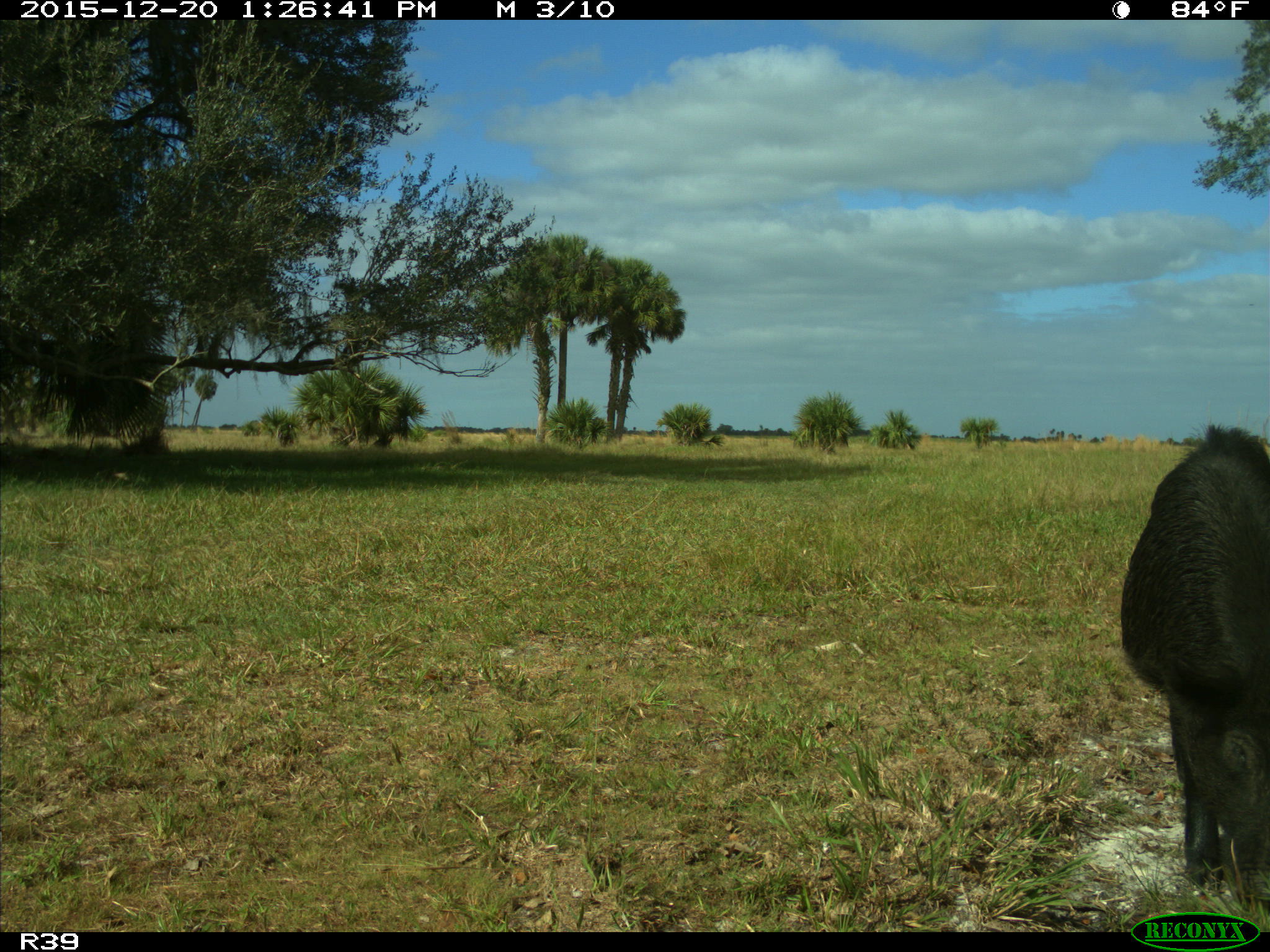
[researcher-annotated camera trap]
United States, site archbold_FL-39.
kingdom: Animalia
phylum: Chordata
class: Mammalia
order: Artiodactyla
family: Suidae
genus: Sus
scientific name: Sus scrofa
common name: wild boar